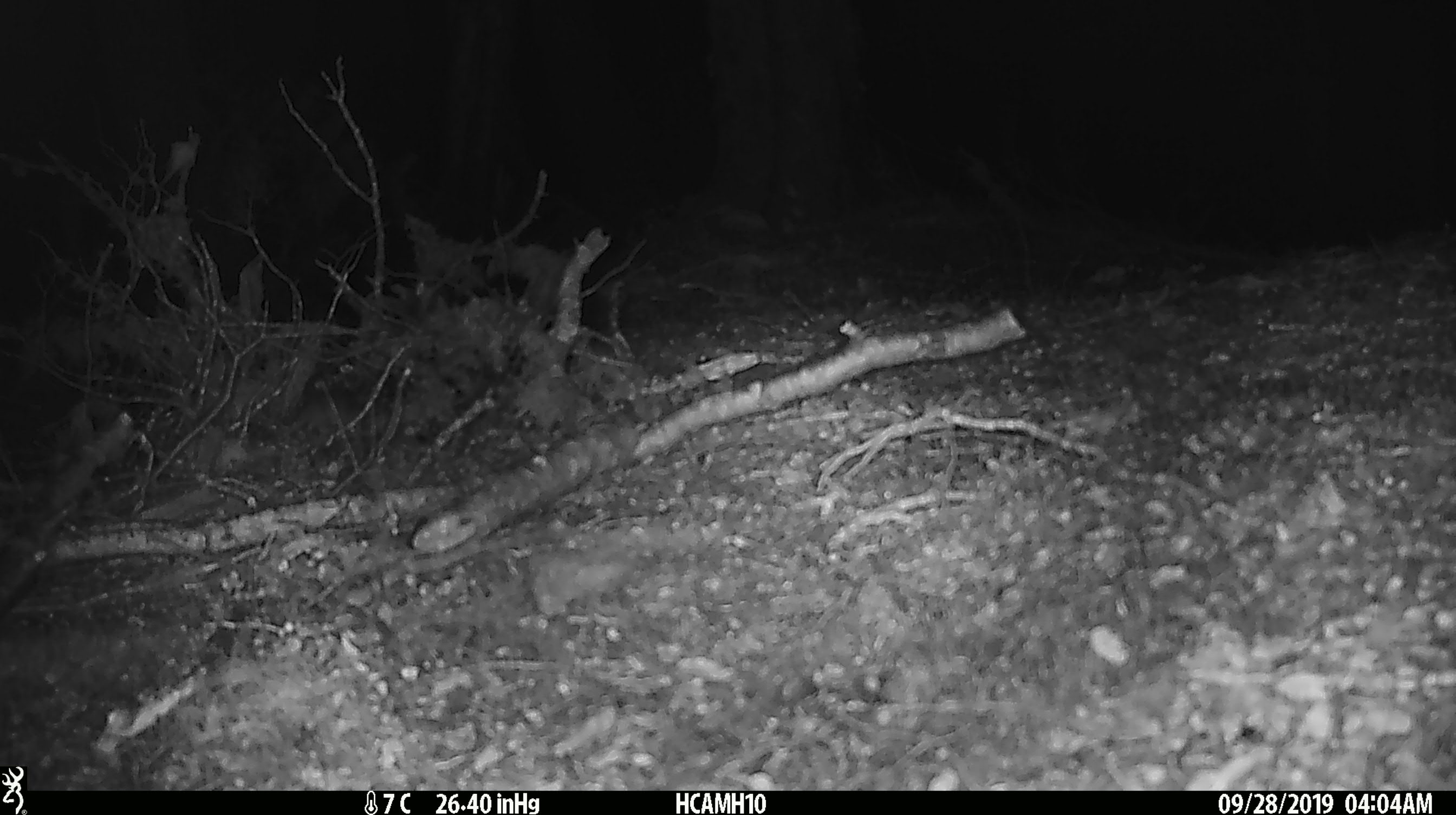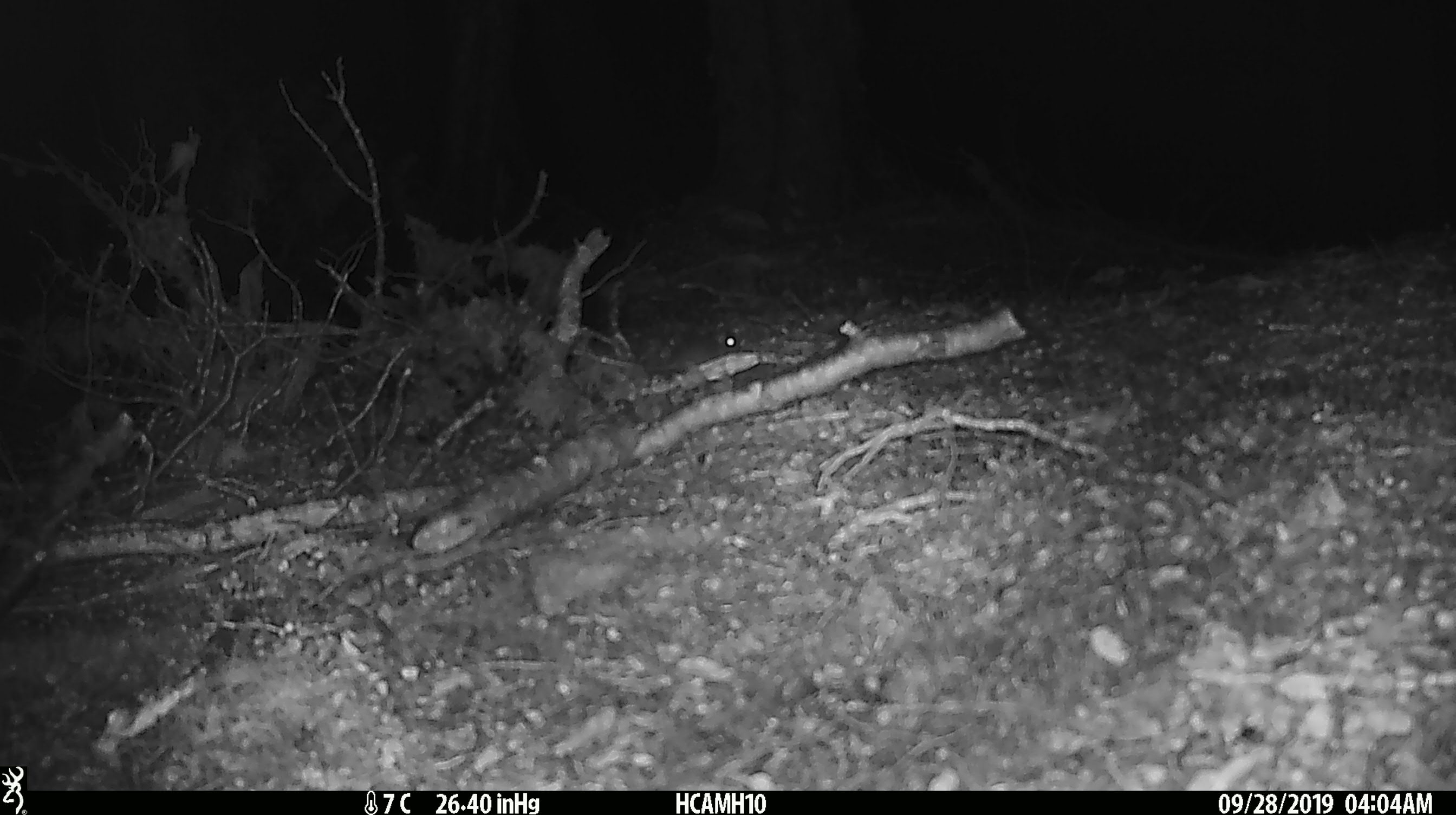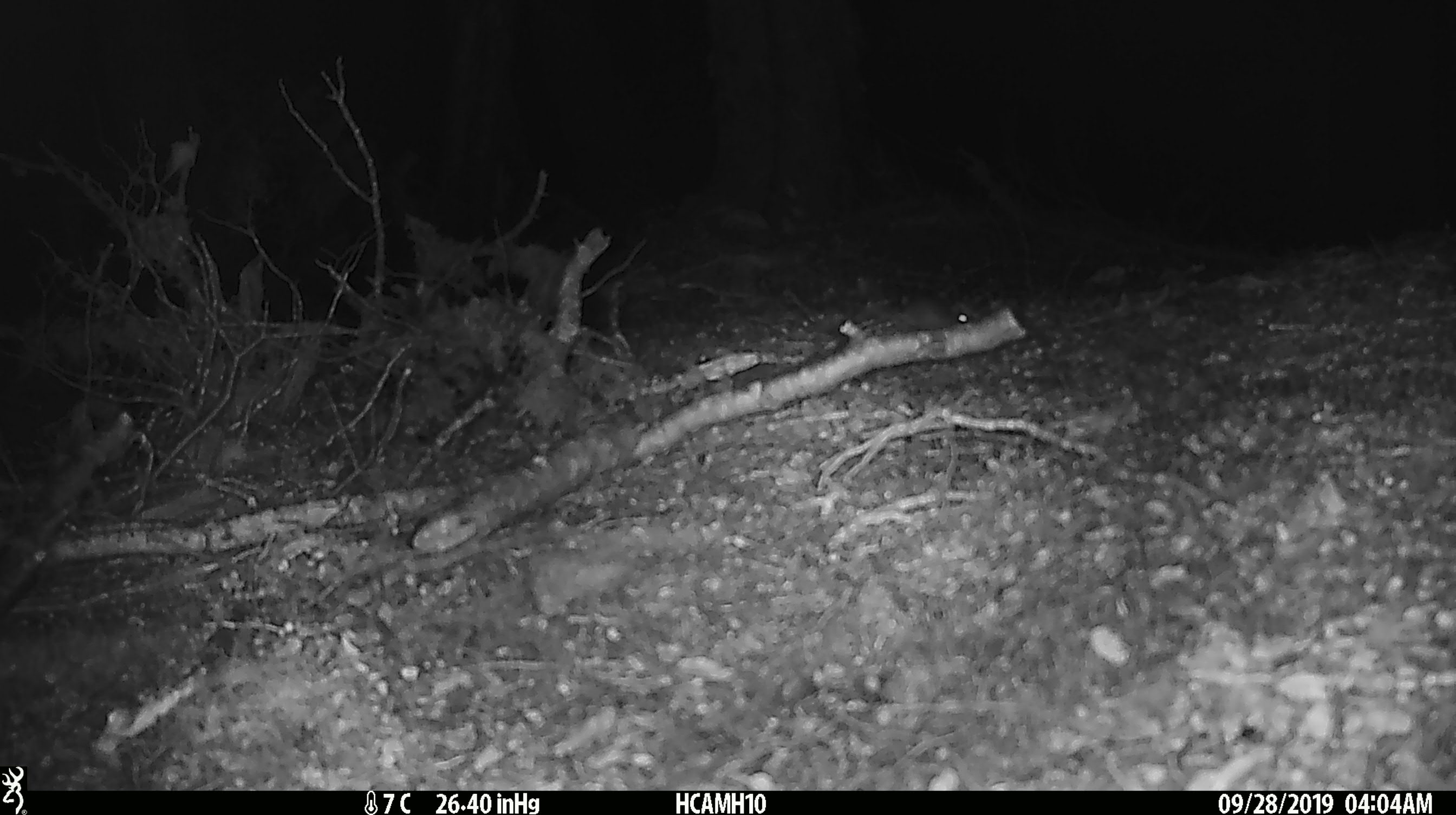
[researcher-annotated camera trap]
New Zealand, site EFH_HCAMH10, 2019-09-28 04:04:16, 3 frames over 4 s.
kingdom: Animalia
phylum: Chordata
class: Mammalia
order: Rodentia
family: Muridae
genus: Mus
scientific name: Mus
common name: mouse